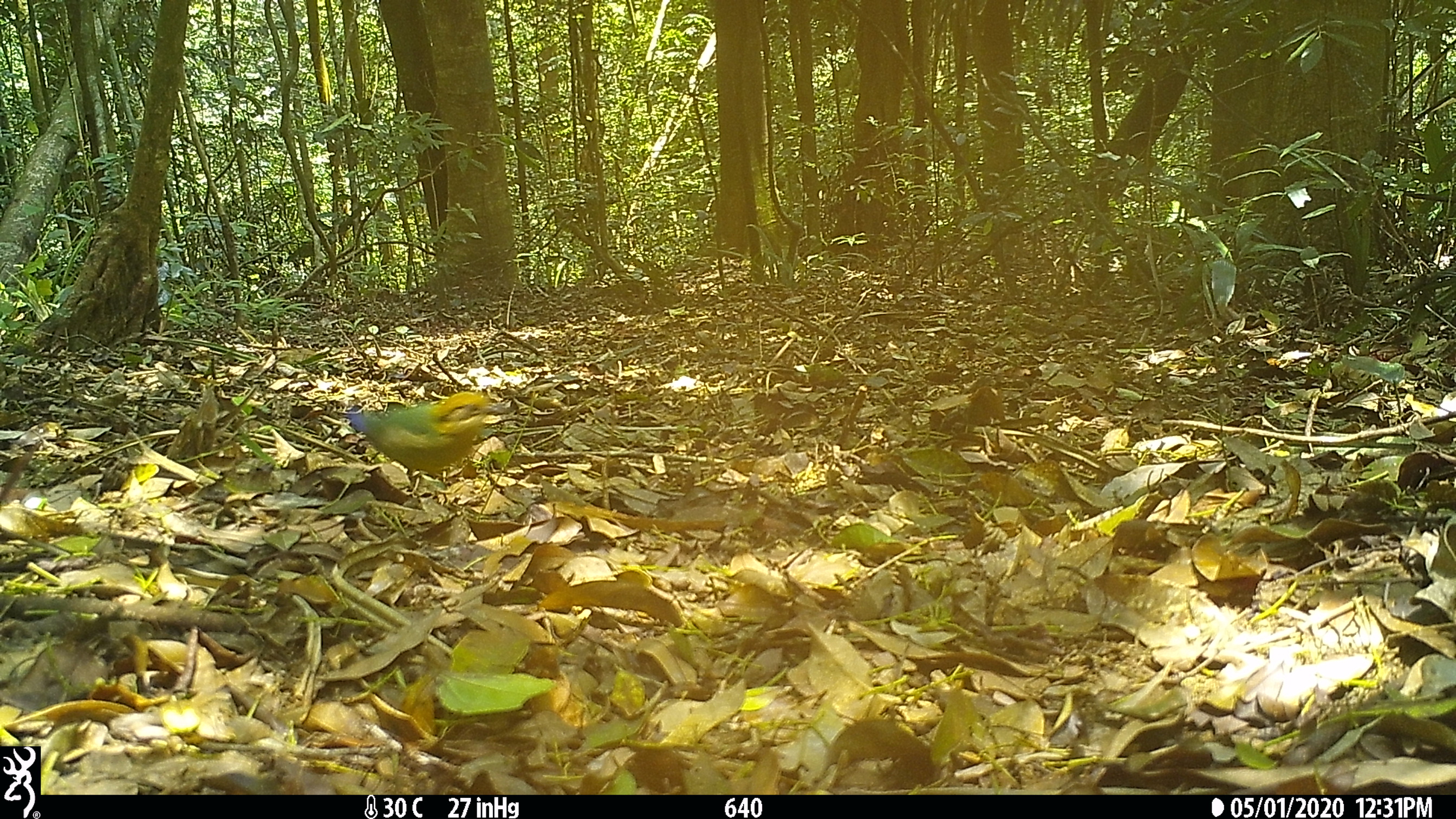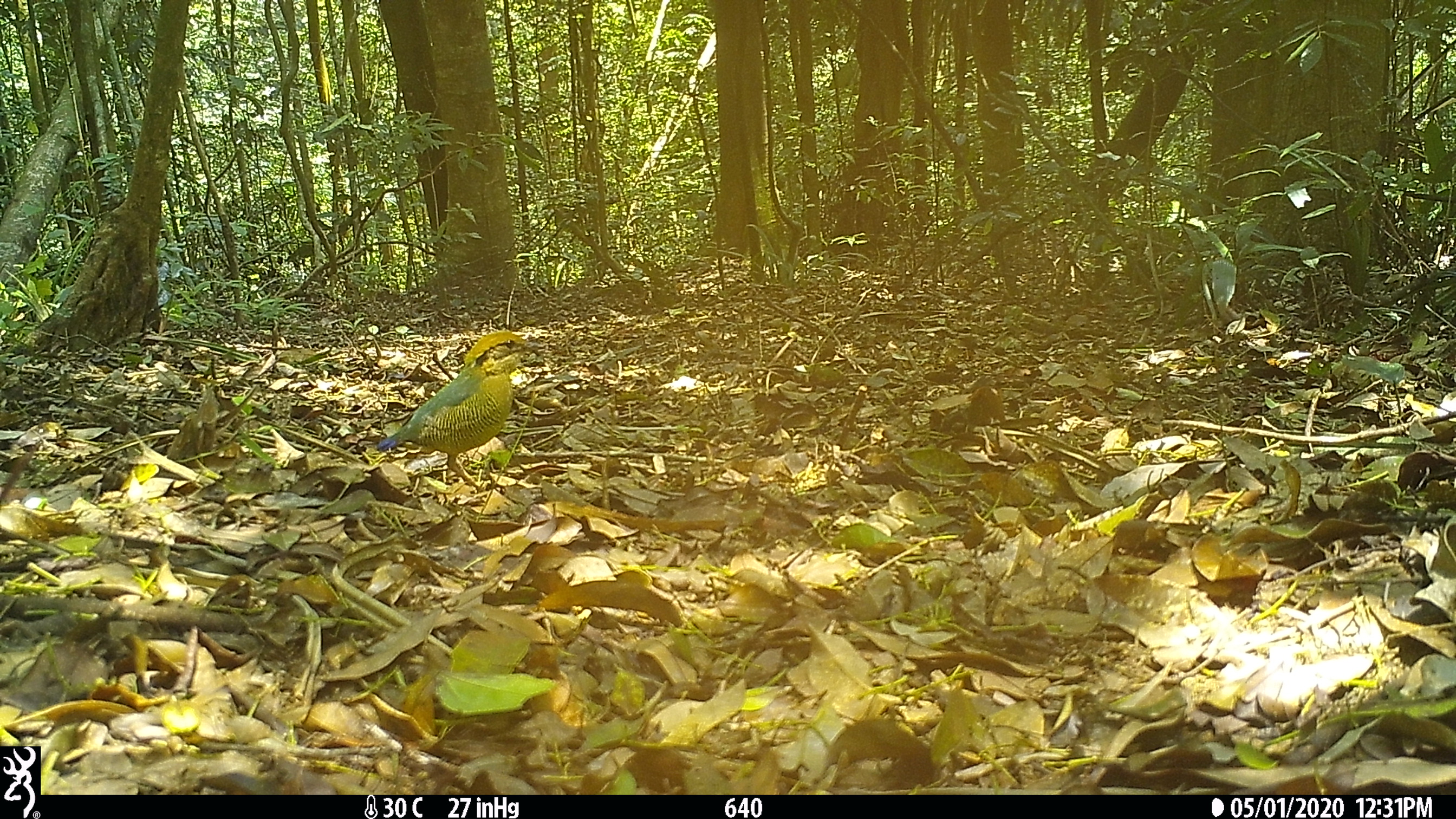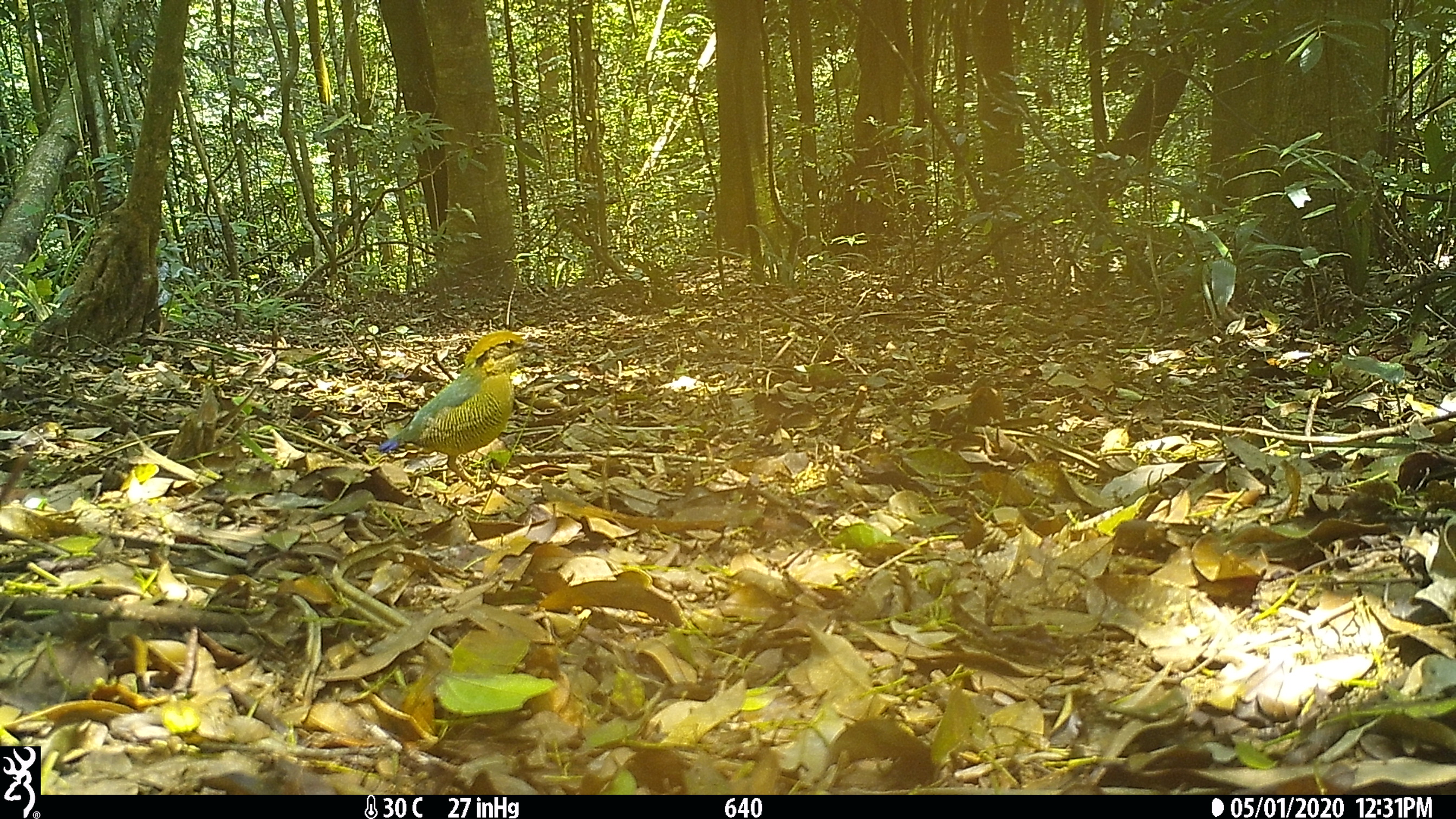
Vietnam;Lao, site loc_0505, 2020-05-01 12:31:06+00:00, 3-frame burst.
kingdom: Animalia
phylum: Chordata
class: Aves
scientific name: Aves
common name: bird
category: unidentified bird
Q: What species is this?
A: Unidentified bird (bird) (Aves).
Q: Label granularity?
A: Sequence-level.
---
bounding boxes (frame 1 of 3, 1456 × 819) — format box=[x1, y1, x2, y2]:
unidentified bird: box=[346, 388, 493, 479]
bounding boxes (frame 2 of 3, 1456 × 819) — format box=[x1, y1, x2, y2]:
unidentified bird: box=[377, 330, 541, 493]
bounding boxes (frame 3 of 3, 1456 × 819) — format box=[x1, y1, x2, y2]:
unidentified bird: box=[375, 329, 538, 492]